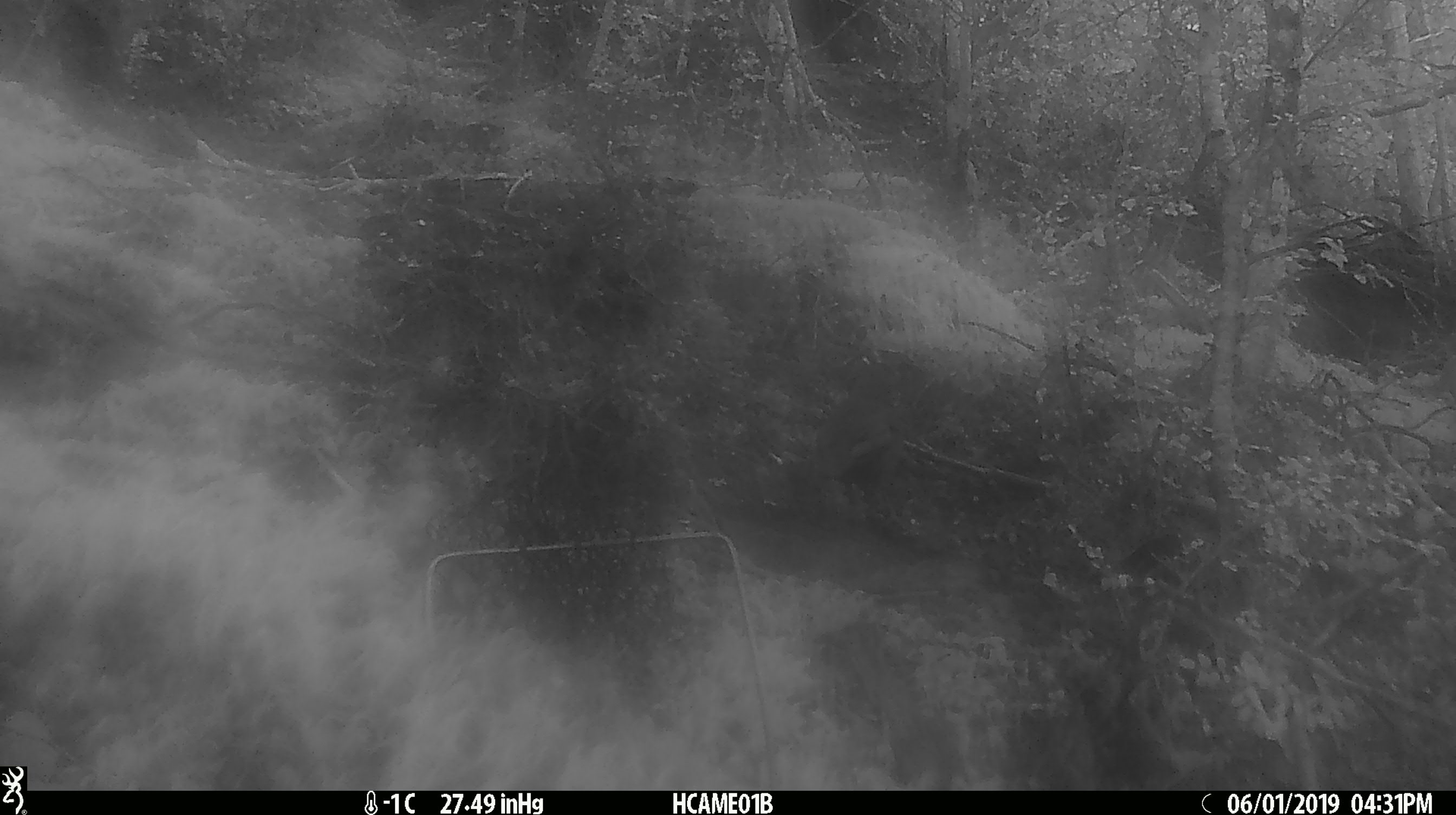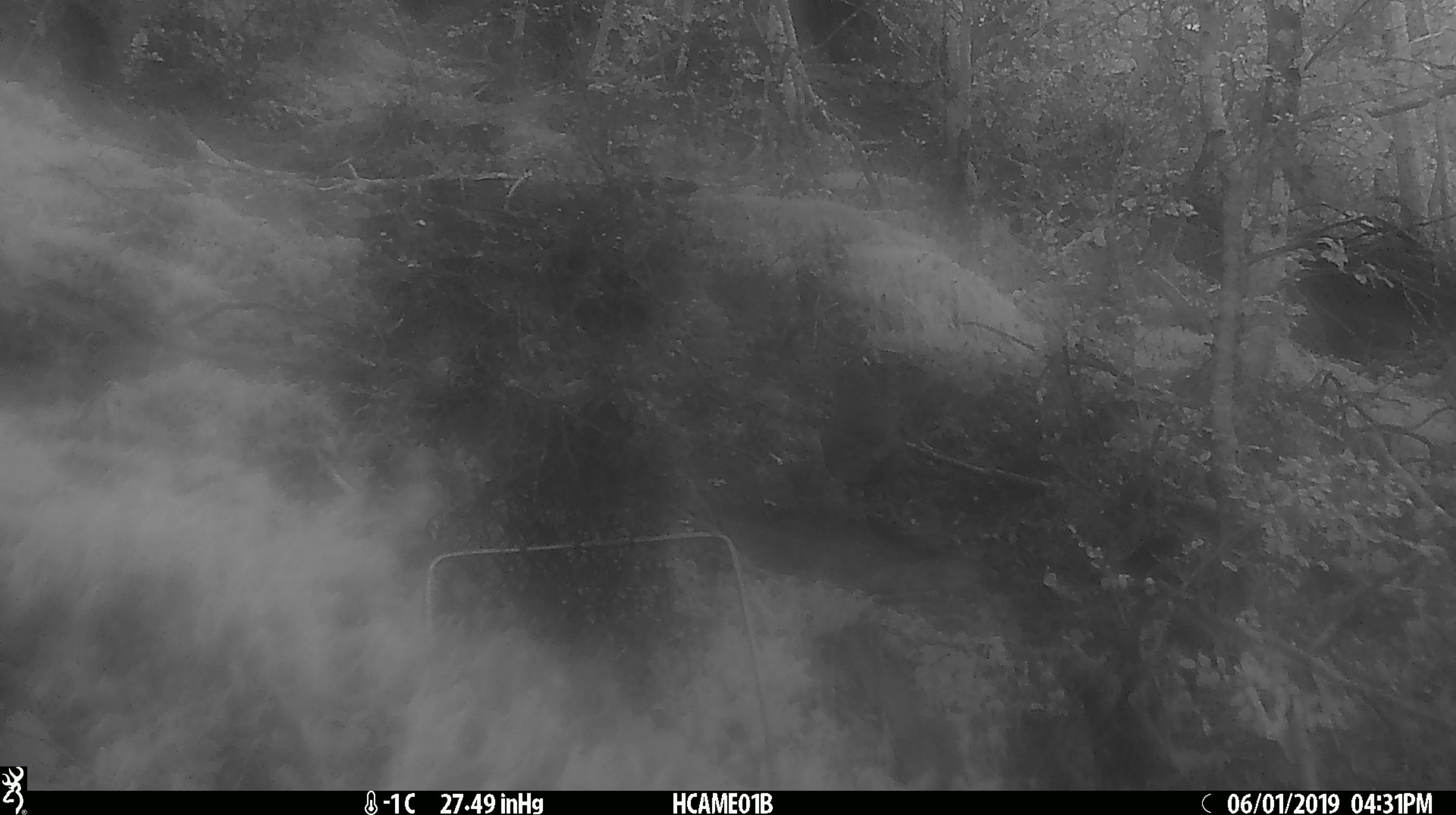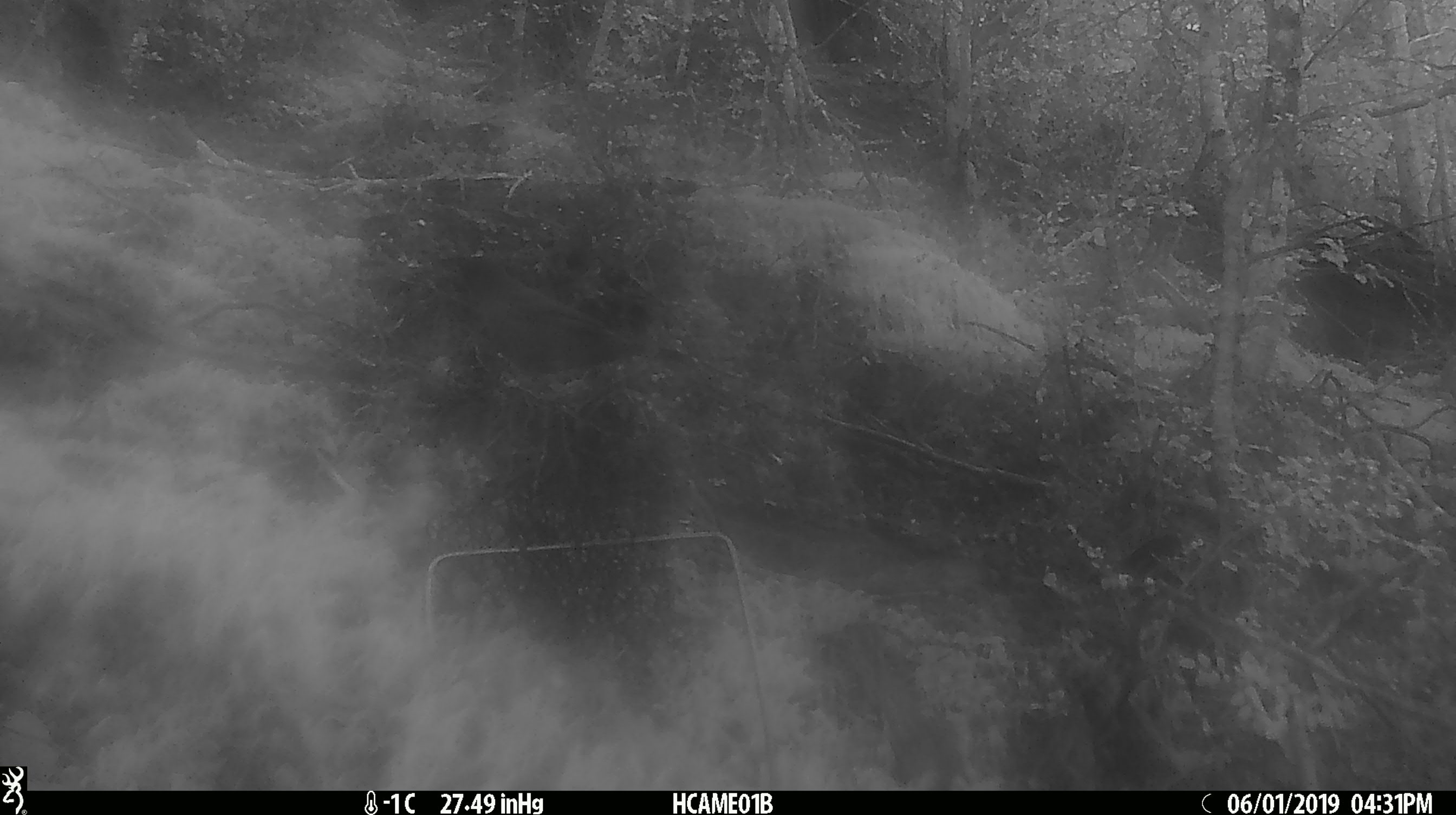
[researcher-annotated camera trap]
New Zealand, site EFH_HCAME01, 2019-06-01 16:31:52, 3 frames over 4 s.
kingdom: Animalia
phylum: Chordata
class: Aves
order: Passeriformes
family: Turdidae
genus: Turdus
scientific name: Turdus merula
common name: eurasian blackbird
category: blackbird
Blackbird (eurasian blackbird) (Turdus merula).